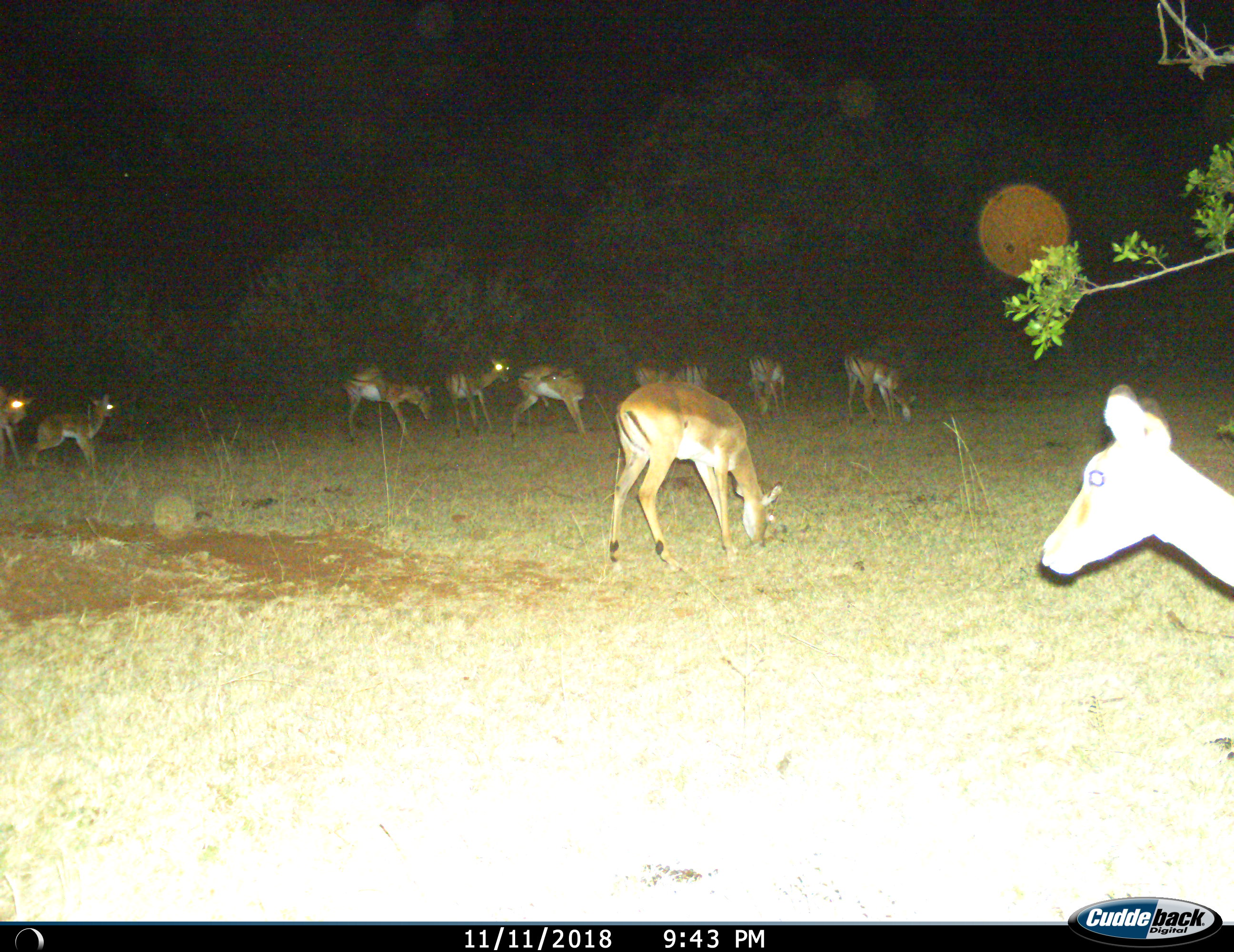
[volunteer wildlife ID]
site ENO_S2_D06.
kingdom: Animalia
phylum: Chordata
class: Mammalia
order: Artiodactyla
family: Bovidae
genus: Aepyceros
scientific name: Aepyceros melampus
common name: impala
Impala (Aepyceros melampus), count 11-50. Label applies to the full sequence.